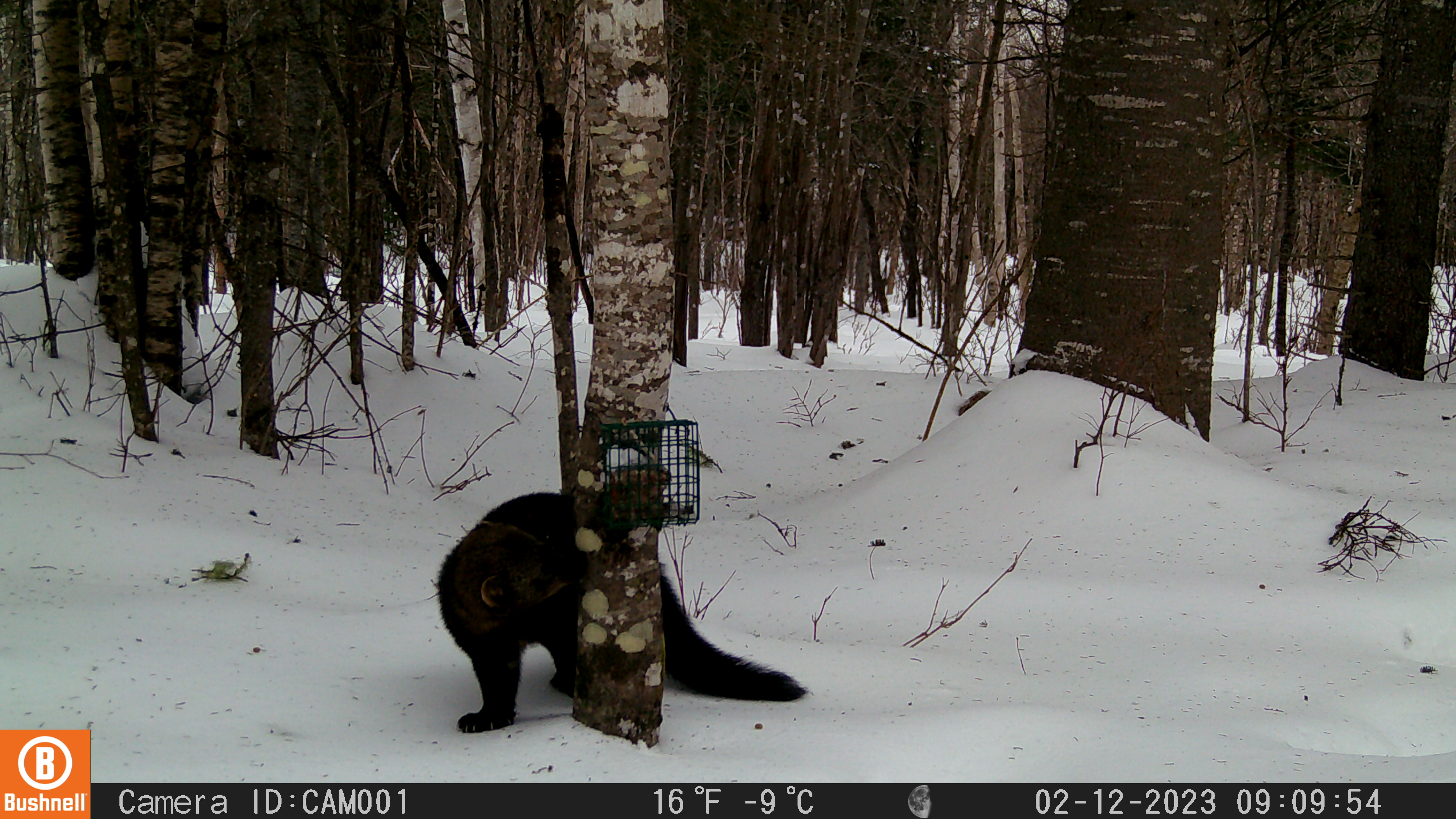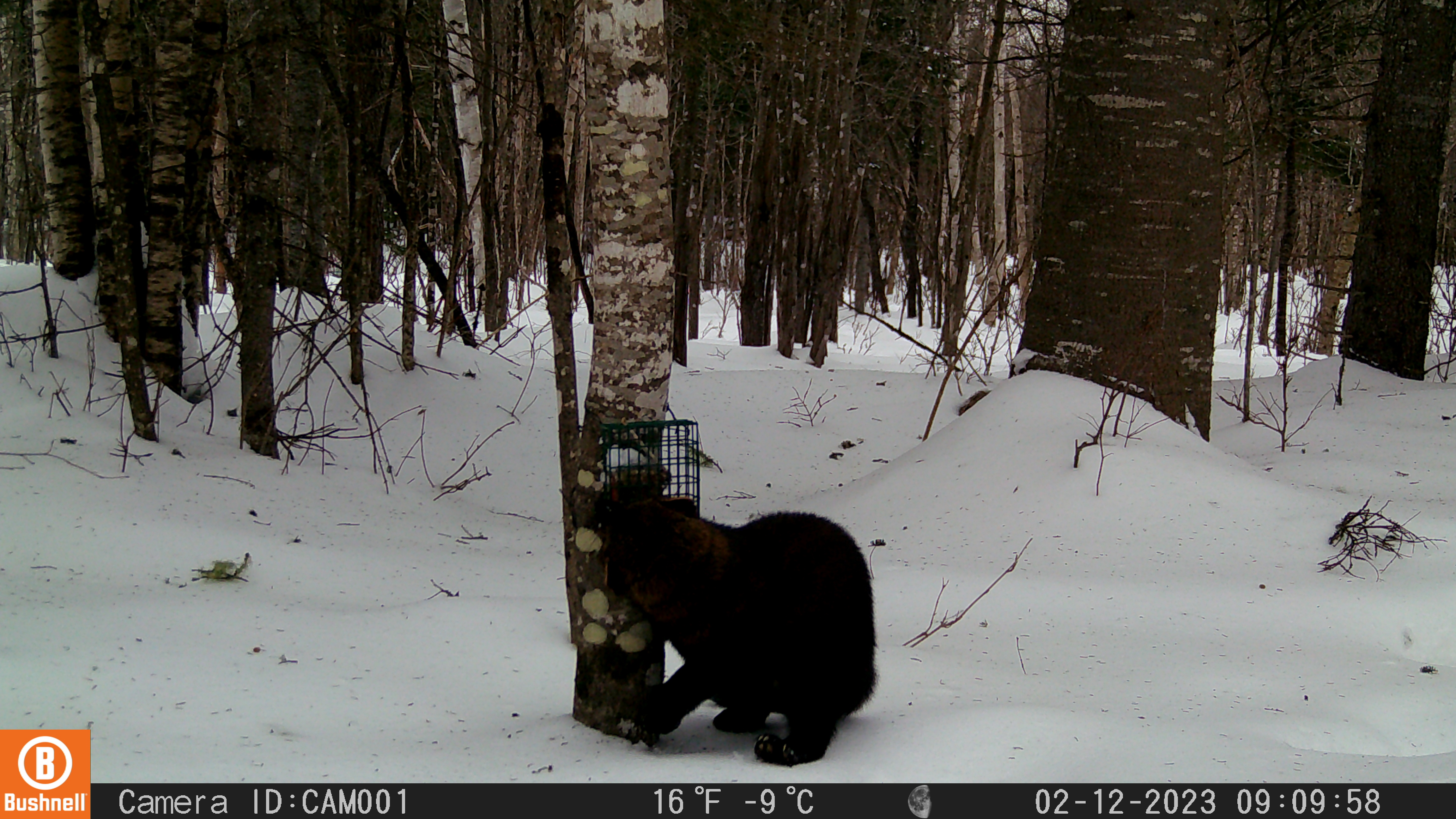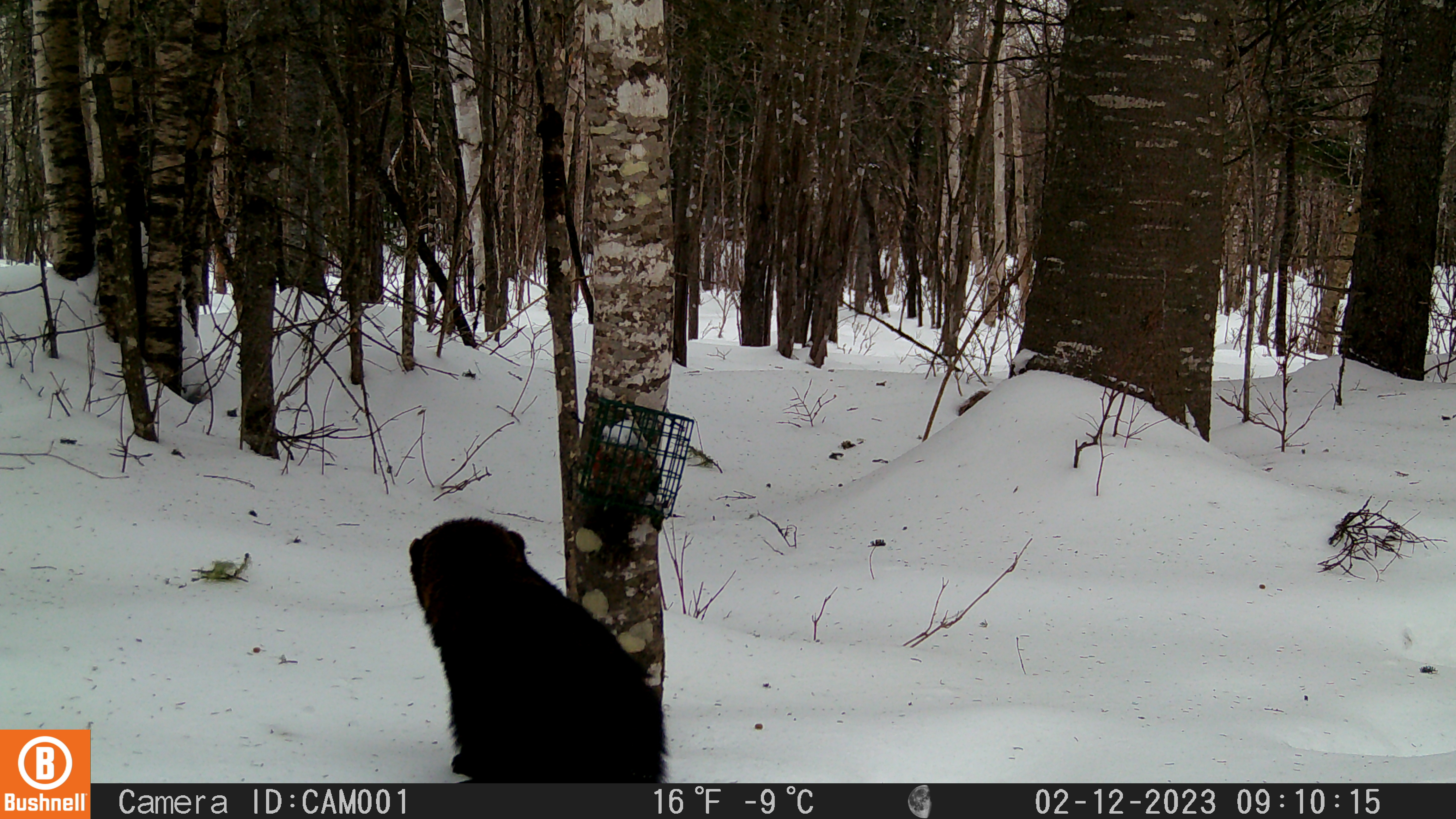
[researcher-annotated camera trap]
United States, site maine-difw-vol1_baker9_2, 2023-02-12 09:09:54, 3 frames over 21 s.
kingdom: Animalia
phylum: Chordata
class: Mammalia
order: Carnivora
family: Mustelidae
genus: Pekania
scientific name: Pekania pennanti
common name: fisher